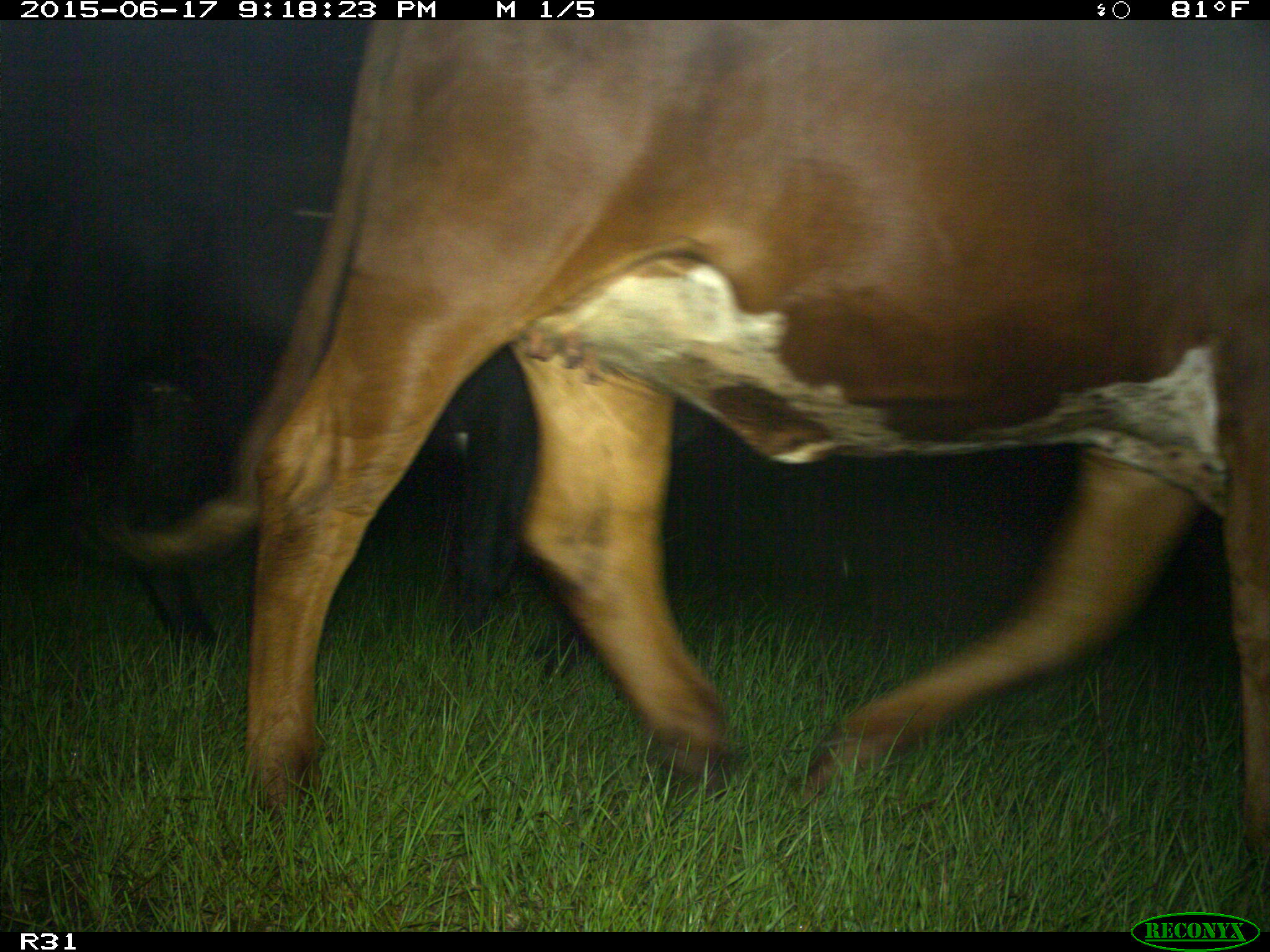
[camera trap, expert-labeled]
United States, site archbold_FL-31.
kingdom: Animalia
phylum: Chordata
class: Mammalia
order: Artiodactyla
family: Bovidae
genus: Bos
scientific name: Bos taurus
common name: domestic cow